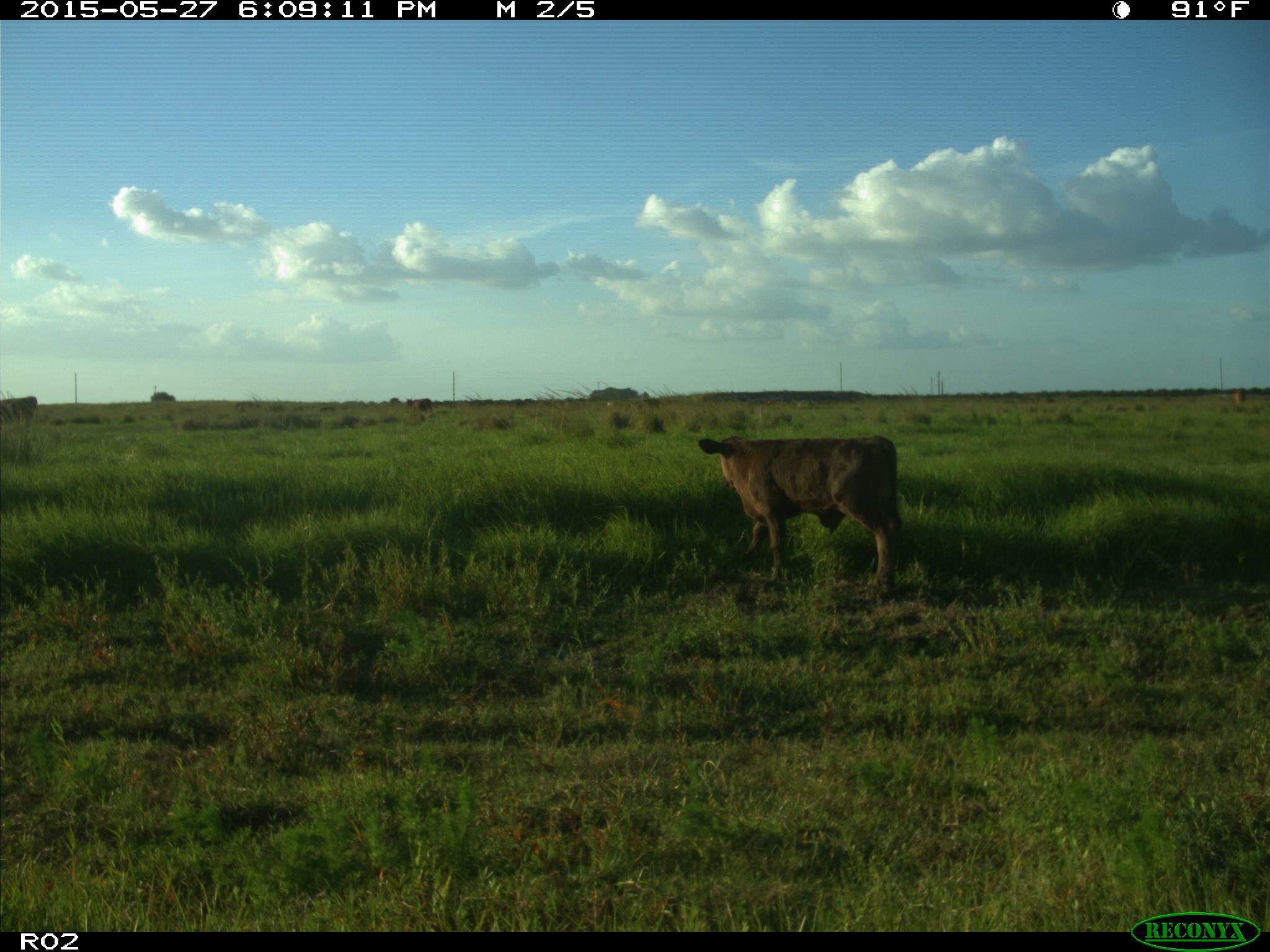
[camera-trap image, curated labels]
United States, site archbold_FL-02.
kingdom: Animalia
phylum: Chordata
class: Mammalia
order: Artiodactyla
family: Bovidae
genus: Bos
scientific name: Bos taurus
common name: domestic cow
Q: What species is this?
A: Bos taurus (domestic cow).